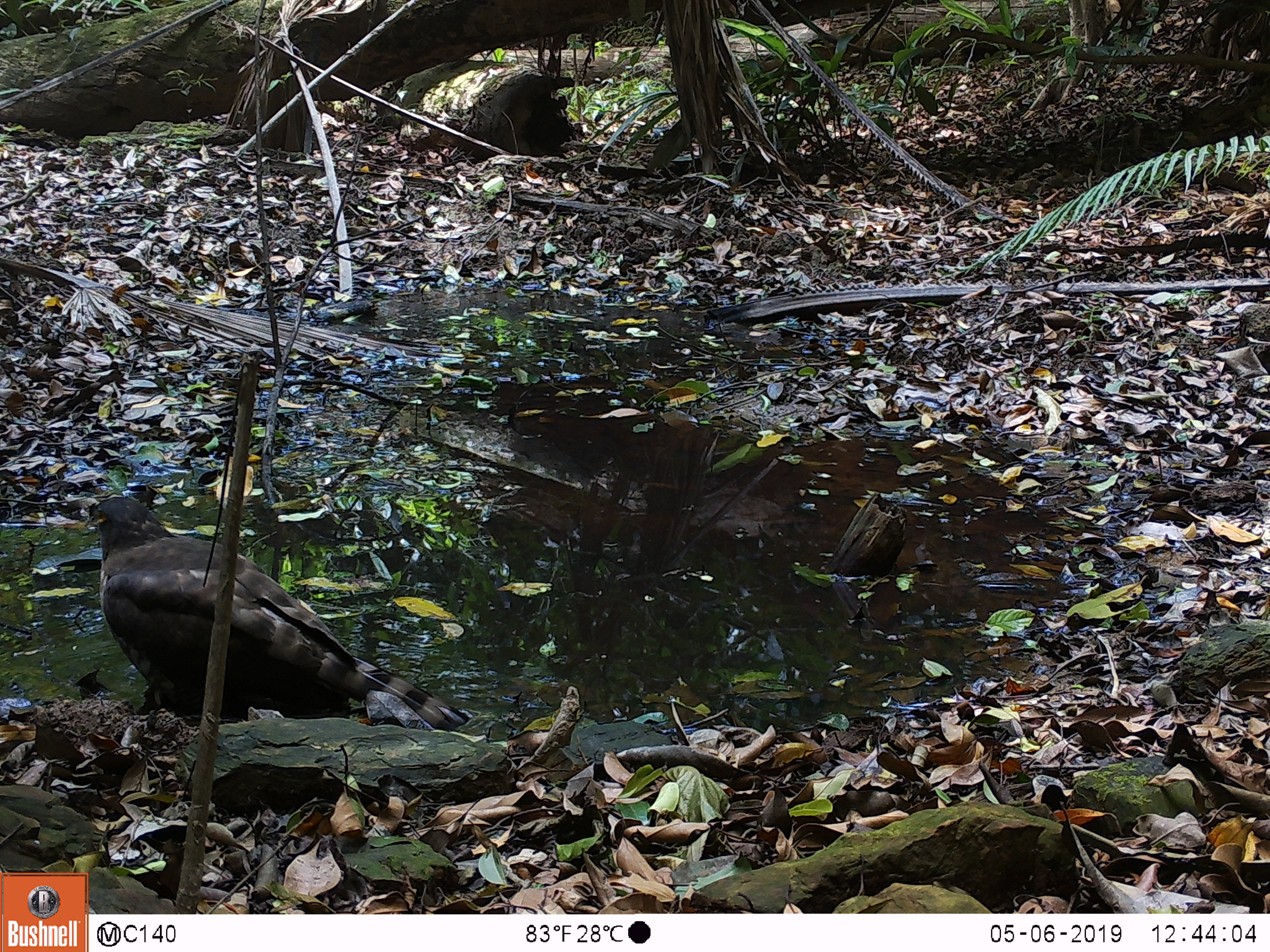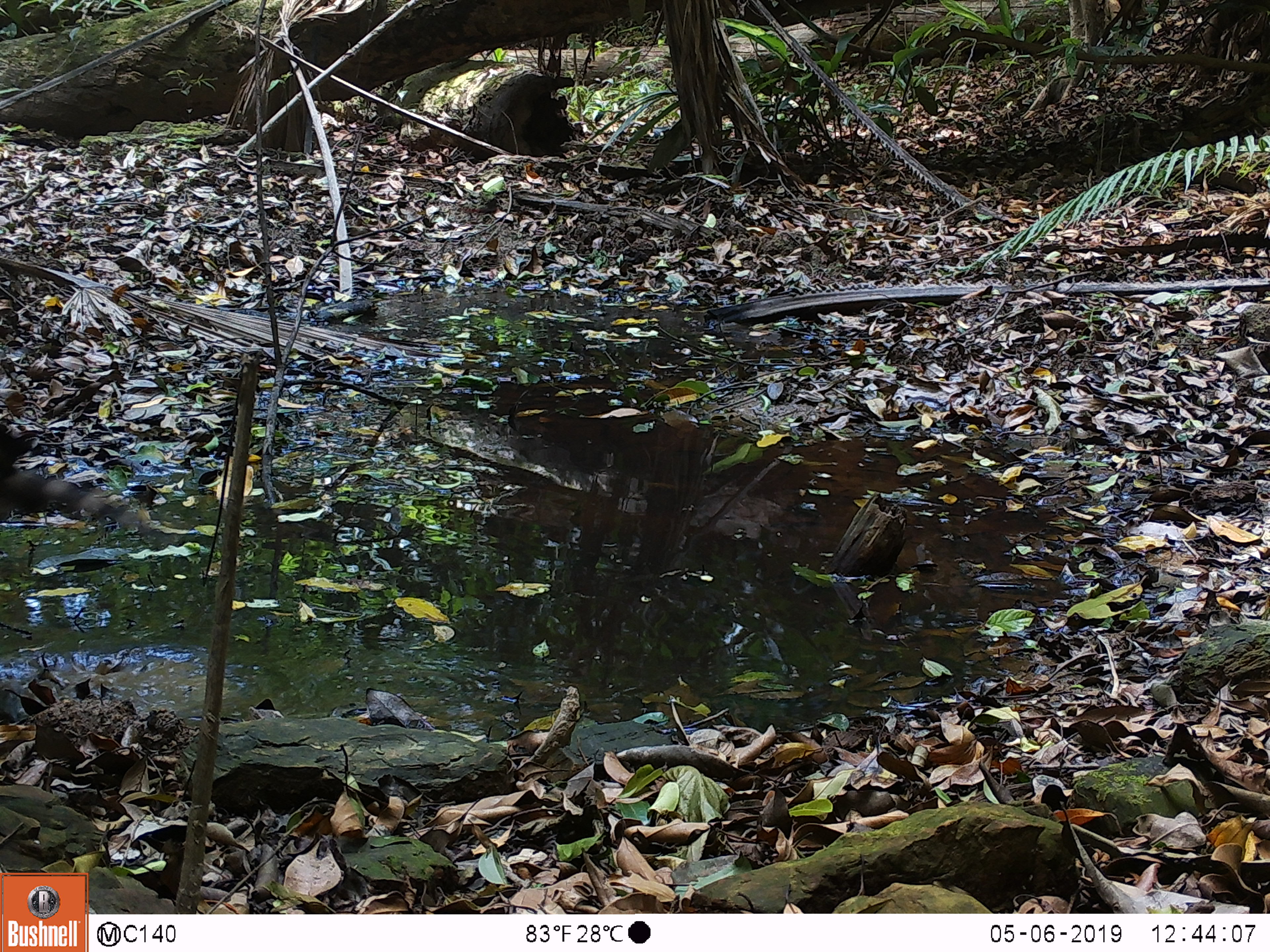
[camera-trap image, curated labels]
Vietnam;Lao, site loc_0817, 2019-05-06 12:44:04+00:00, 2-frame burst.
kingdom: Animalia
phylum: Chordata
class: Aves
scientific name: Aves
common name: bird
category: unidentified bird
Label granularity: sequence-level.